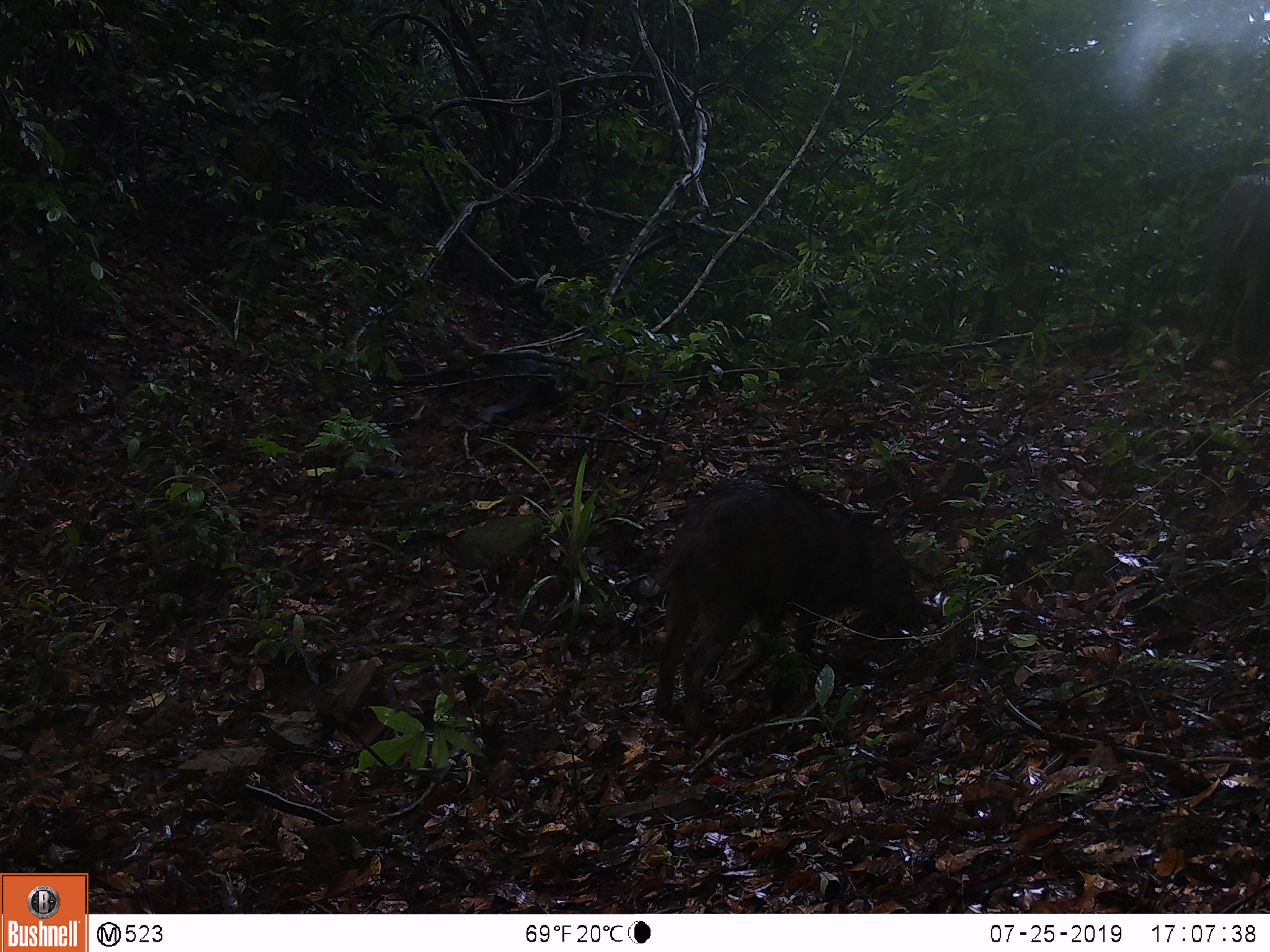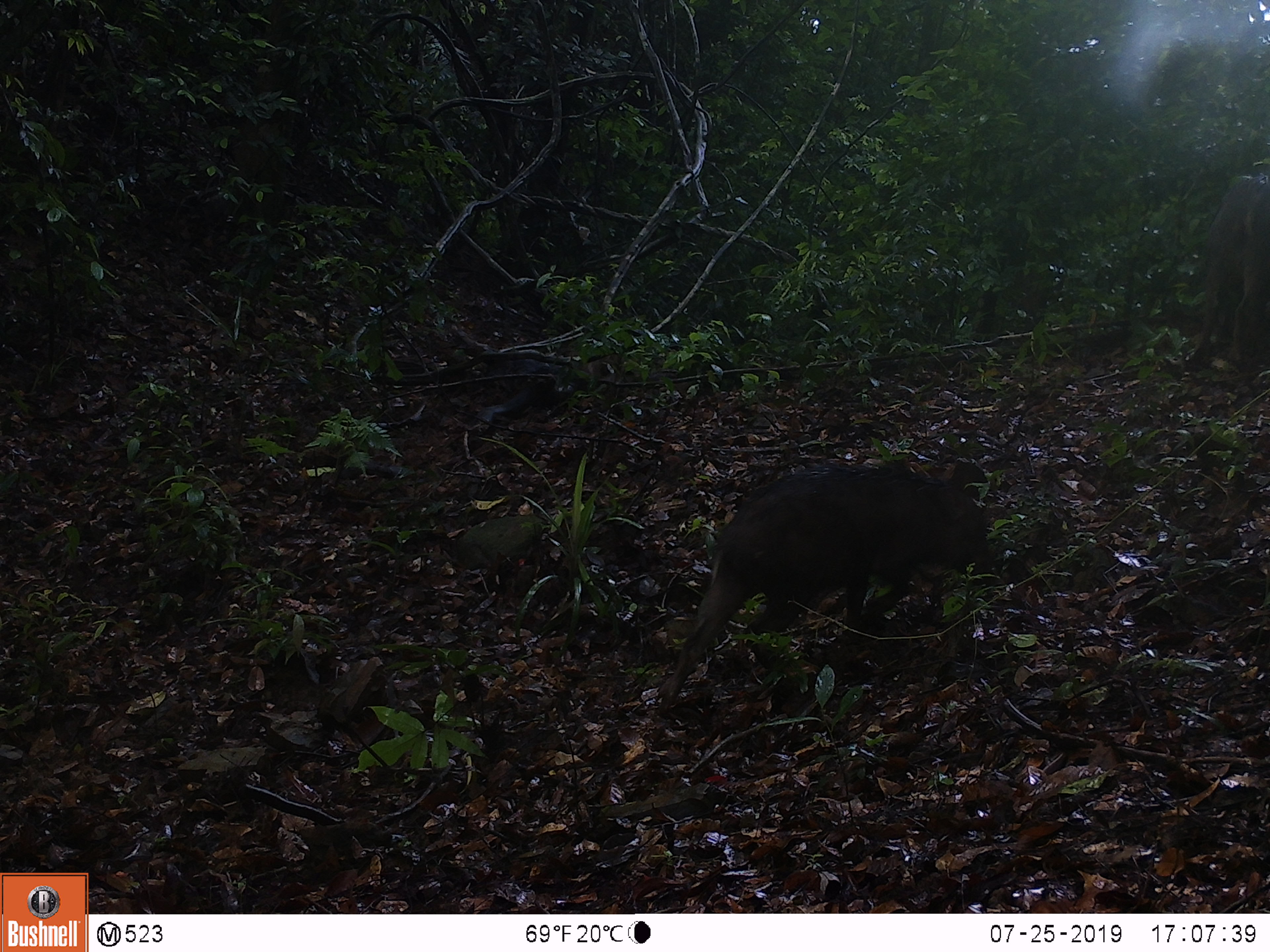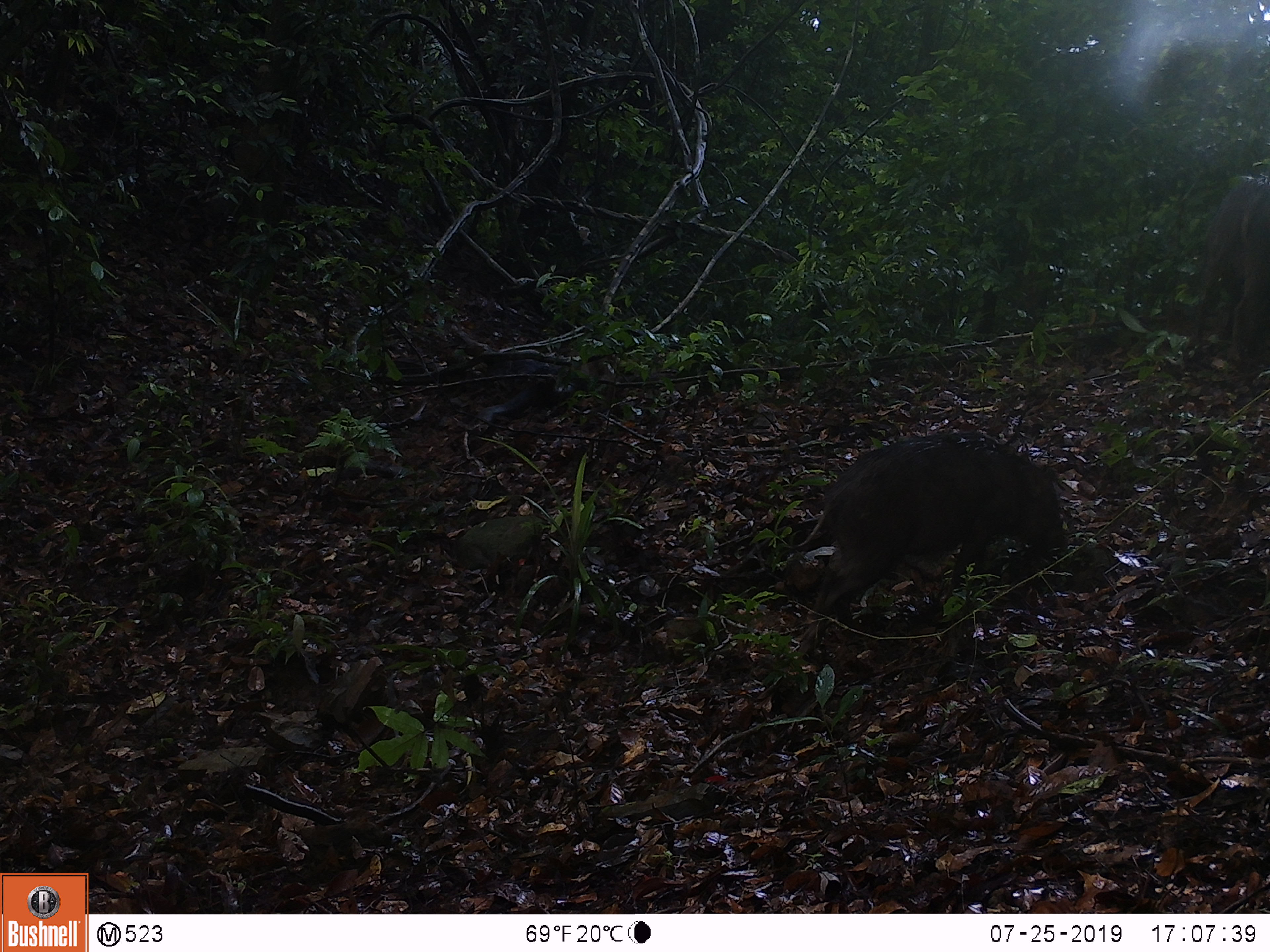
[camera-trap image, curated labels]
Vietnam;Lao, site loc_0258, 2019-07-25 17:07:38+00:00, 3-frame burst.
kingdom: Animalia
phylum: Chordata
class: Mammalia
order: Artiodactyla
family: Suidae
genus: Sus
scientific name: Sus scrofa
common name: eurasian wild pig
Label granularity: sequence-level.